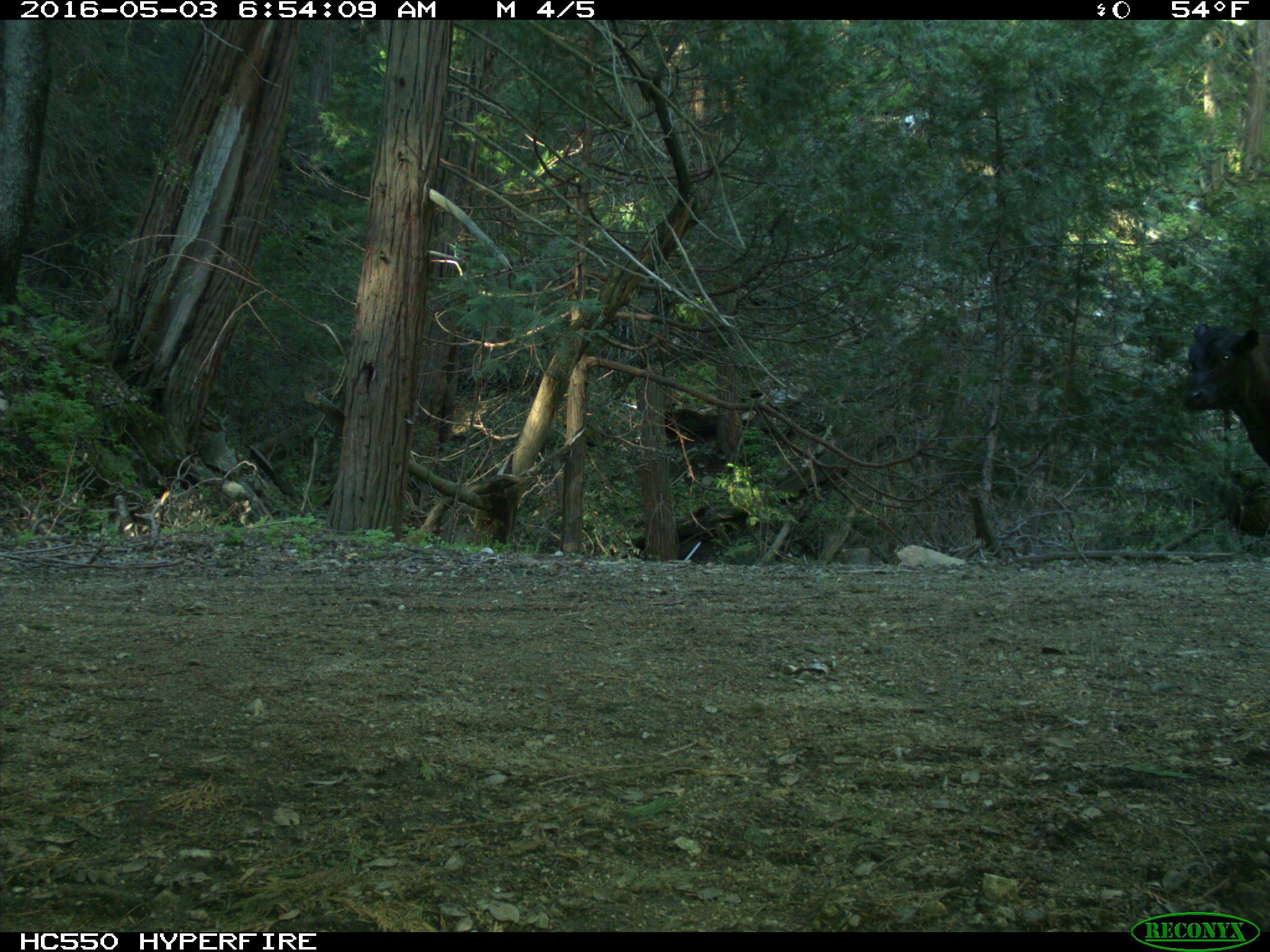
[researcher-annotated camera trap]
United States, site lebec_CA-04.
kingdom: Animalia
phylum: Chordata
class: Mammalia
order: Artiodactyla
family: Bovidae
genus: Bos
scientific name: Bos taurus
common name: domestic cow